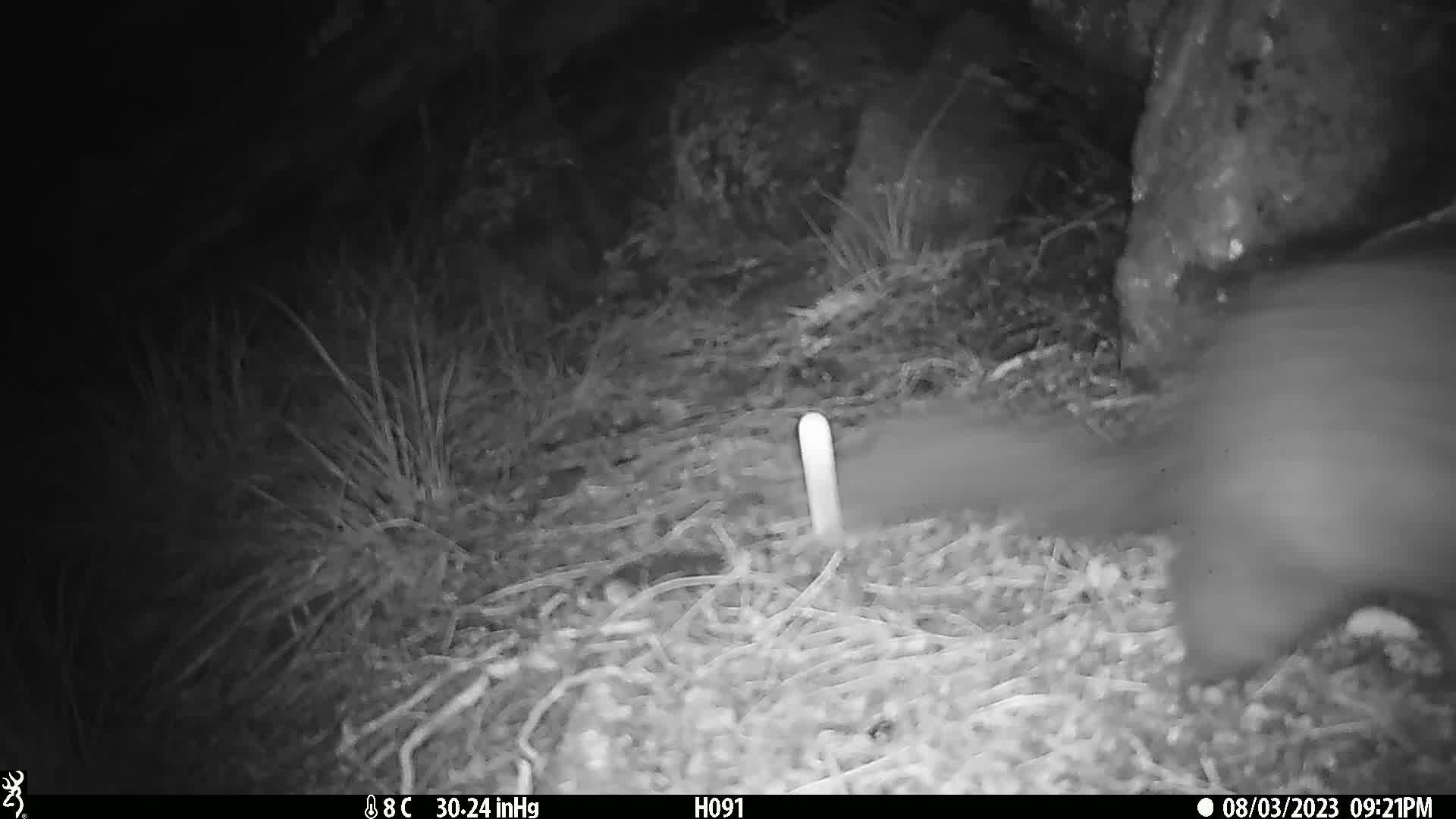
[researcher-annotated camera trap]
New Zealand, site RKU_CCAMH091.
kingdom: Animalia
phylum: Chordata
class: Mammalia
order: Diprotodontia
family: Phalangeridae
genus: Trichosurus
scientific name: Trichosurus vulpecula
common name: common brushtail possum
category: possum